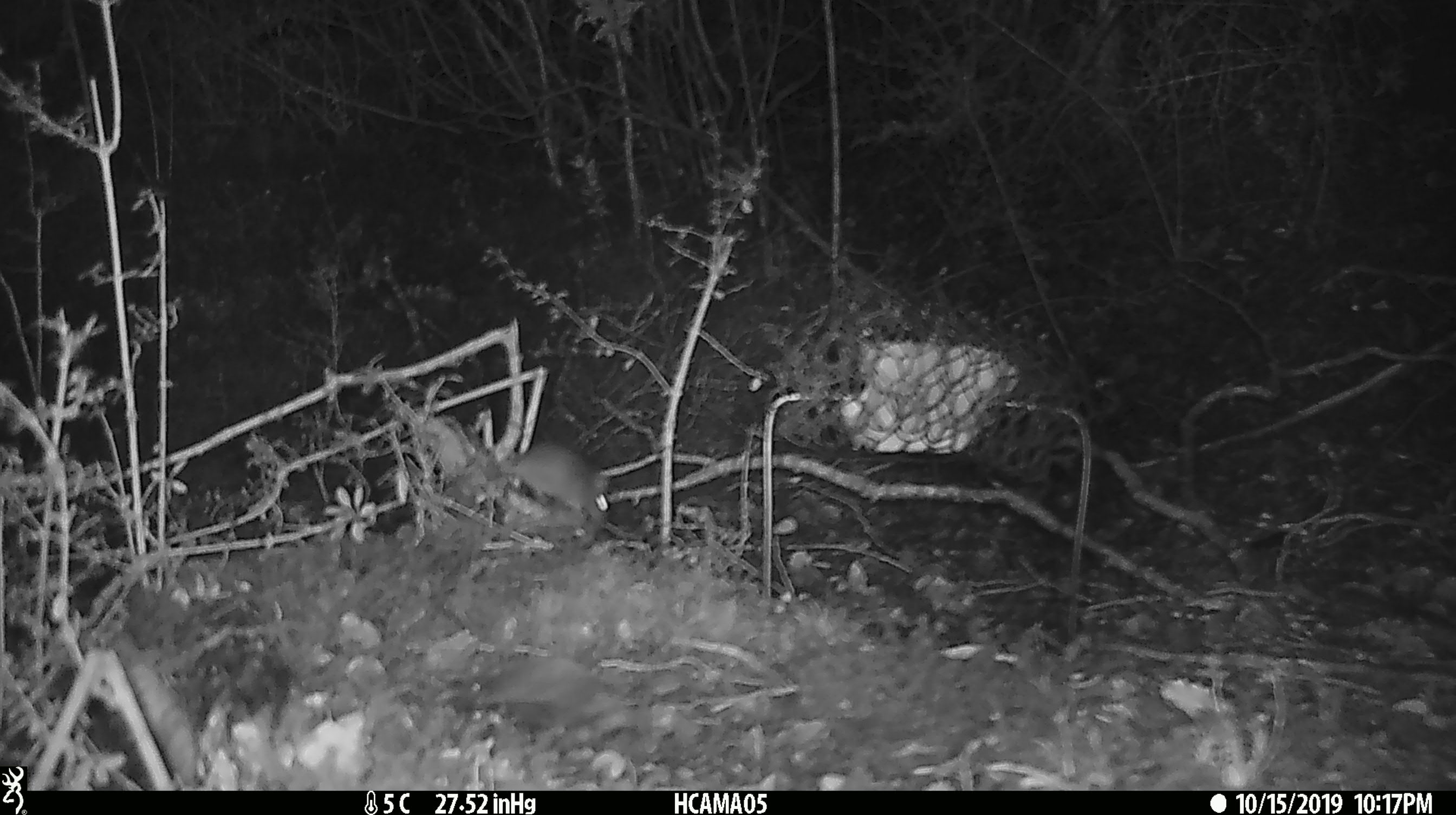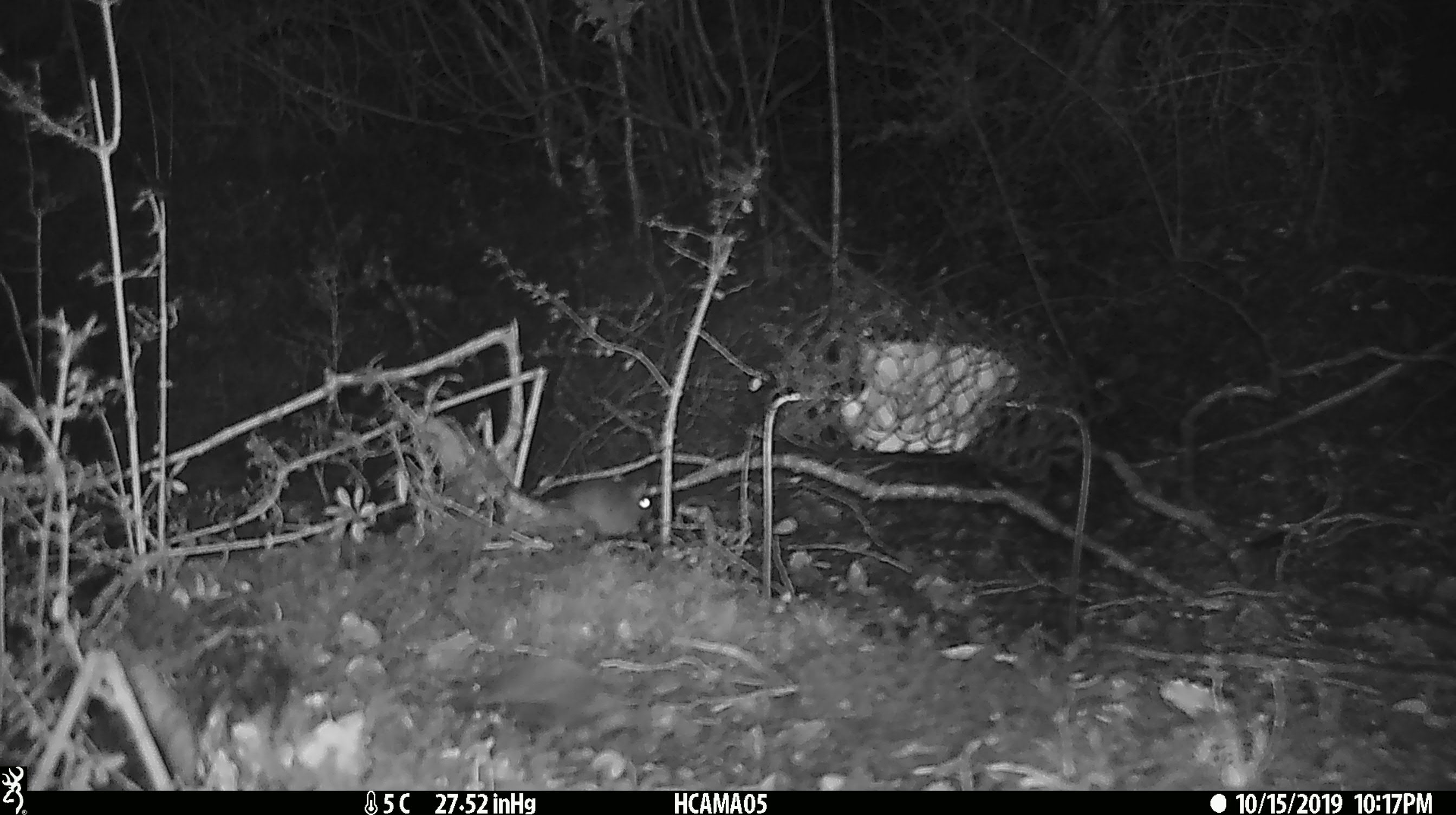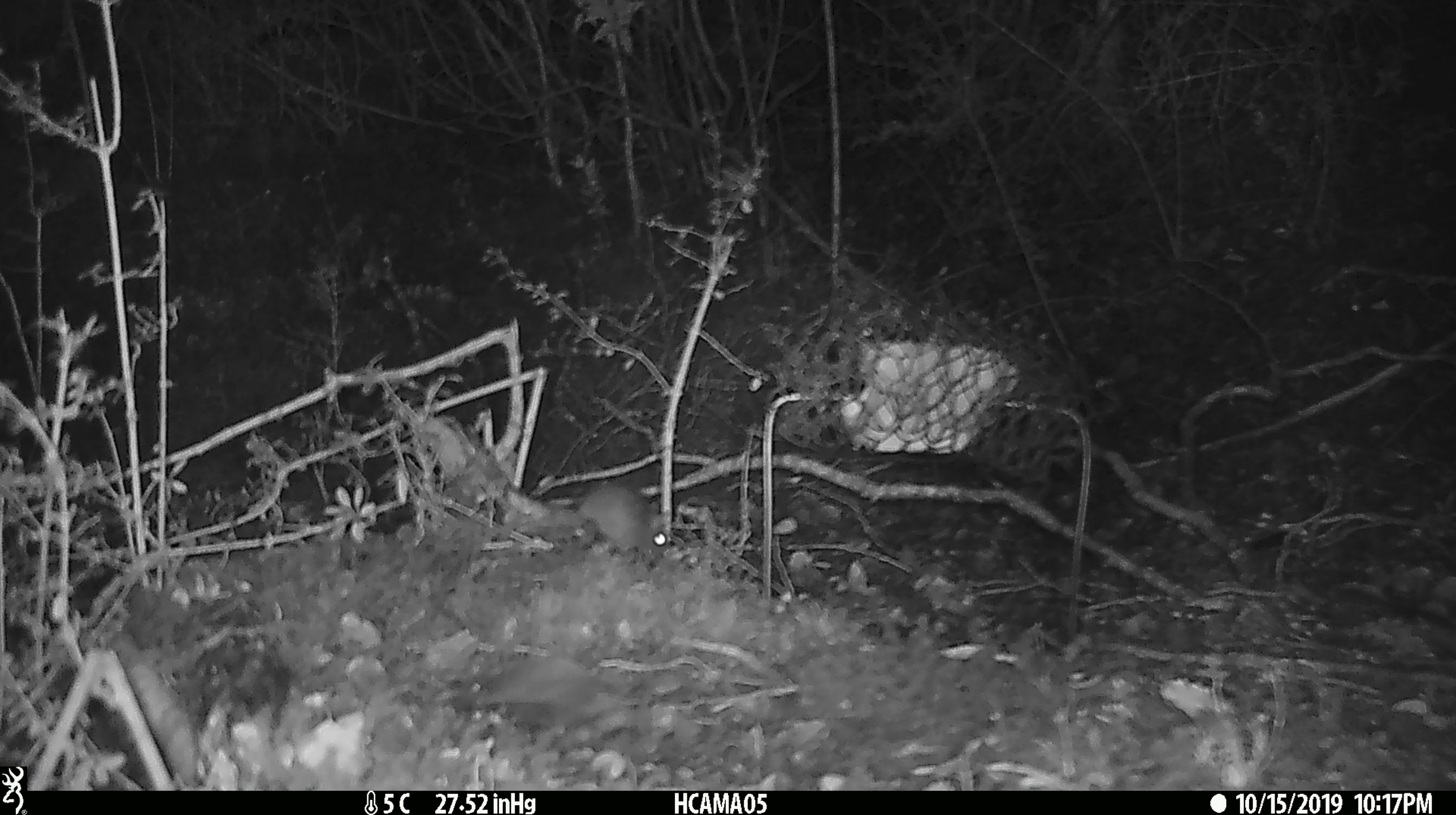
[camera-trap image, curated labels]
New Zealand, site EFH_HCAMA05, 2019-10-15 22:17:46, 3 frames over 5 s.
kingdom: Animalia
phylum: Chordata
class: Mammalia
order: Rodentia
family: Muridae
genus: Mus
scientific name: Mus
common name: mouse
Mouse (Mus).